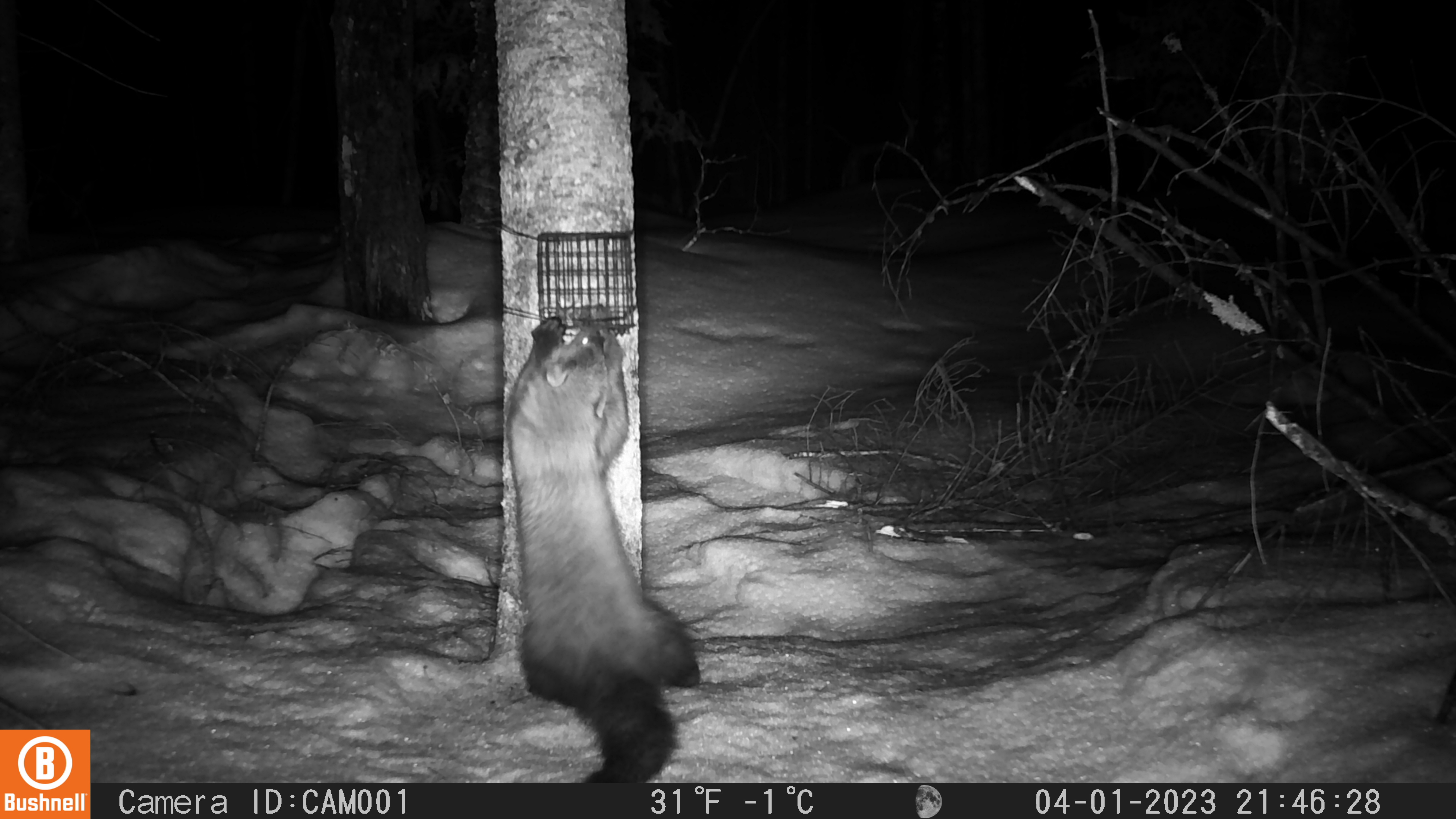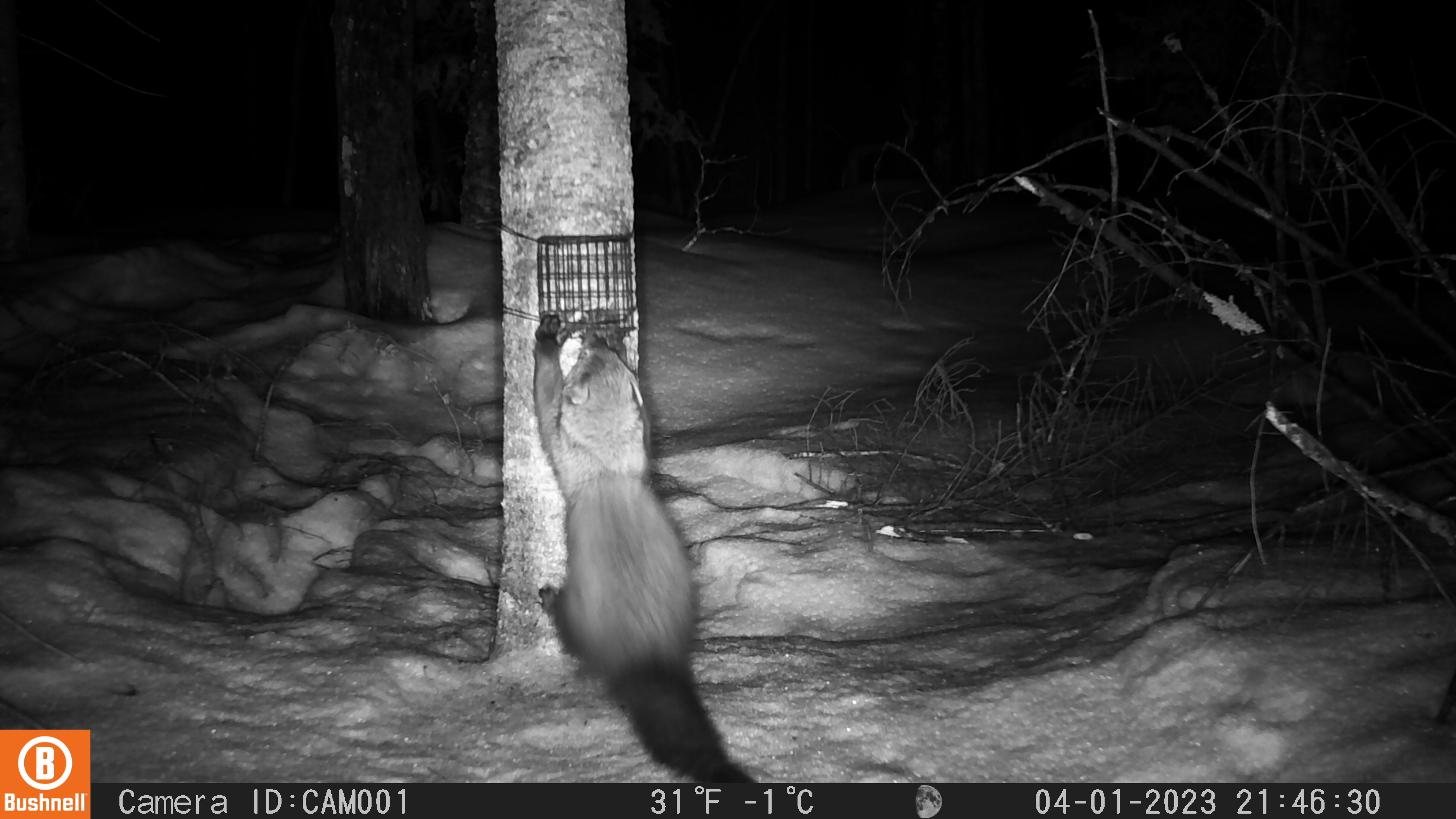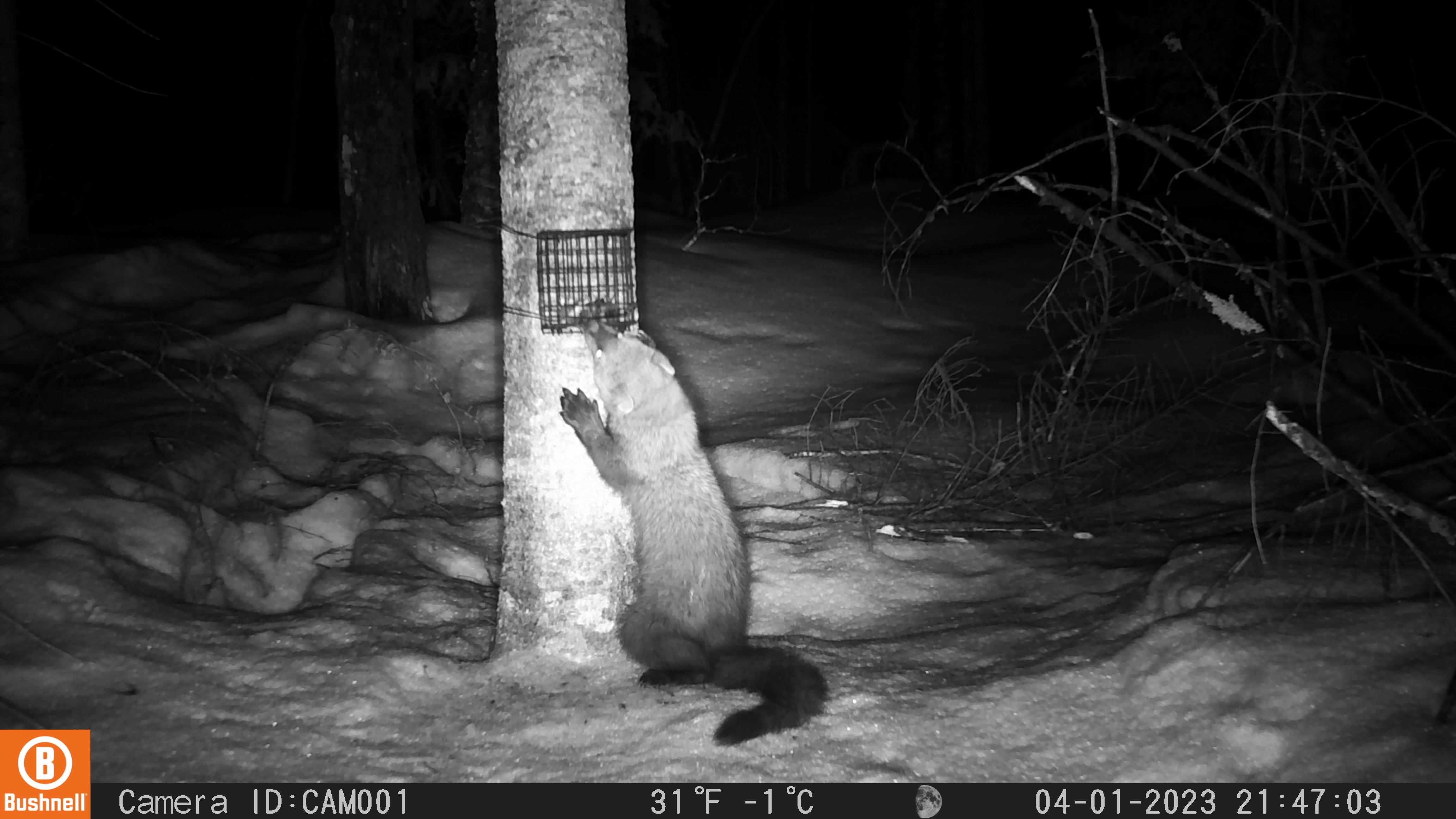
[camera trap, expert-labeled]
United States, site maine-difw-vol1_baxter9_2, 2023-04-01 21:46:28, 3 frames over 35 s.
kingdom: Animalia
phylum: Chordata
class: Mammalia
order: Carnivora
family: Mustelidae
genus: Pekania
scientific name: Pekania pennanti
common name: fisher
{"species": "fisher (Pekania pennanti)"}